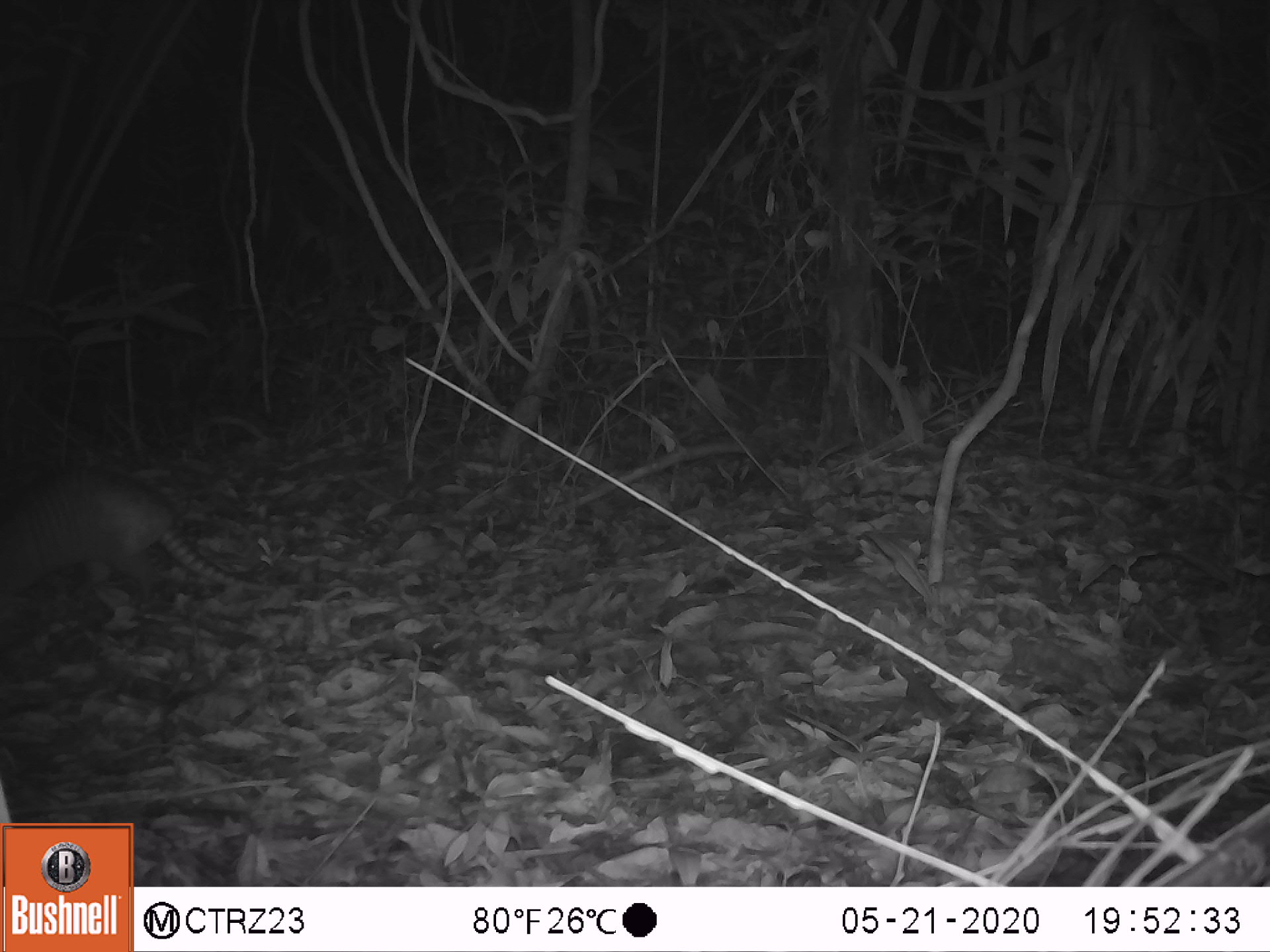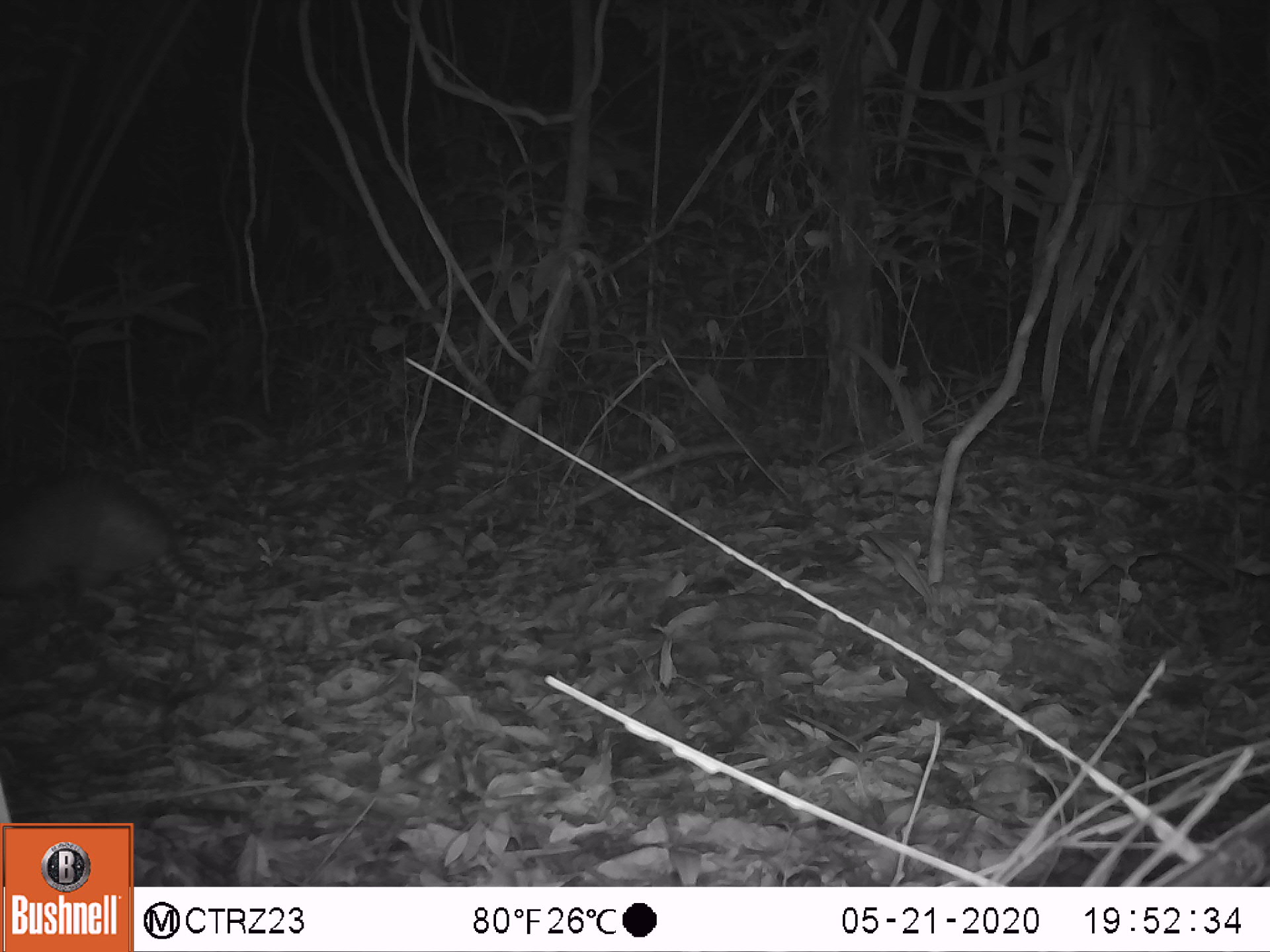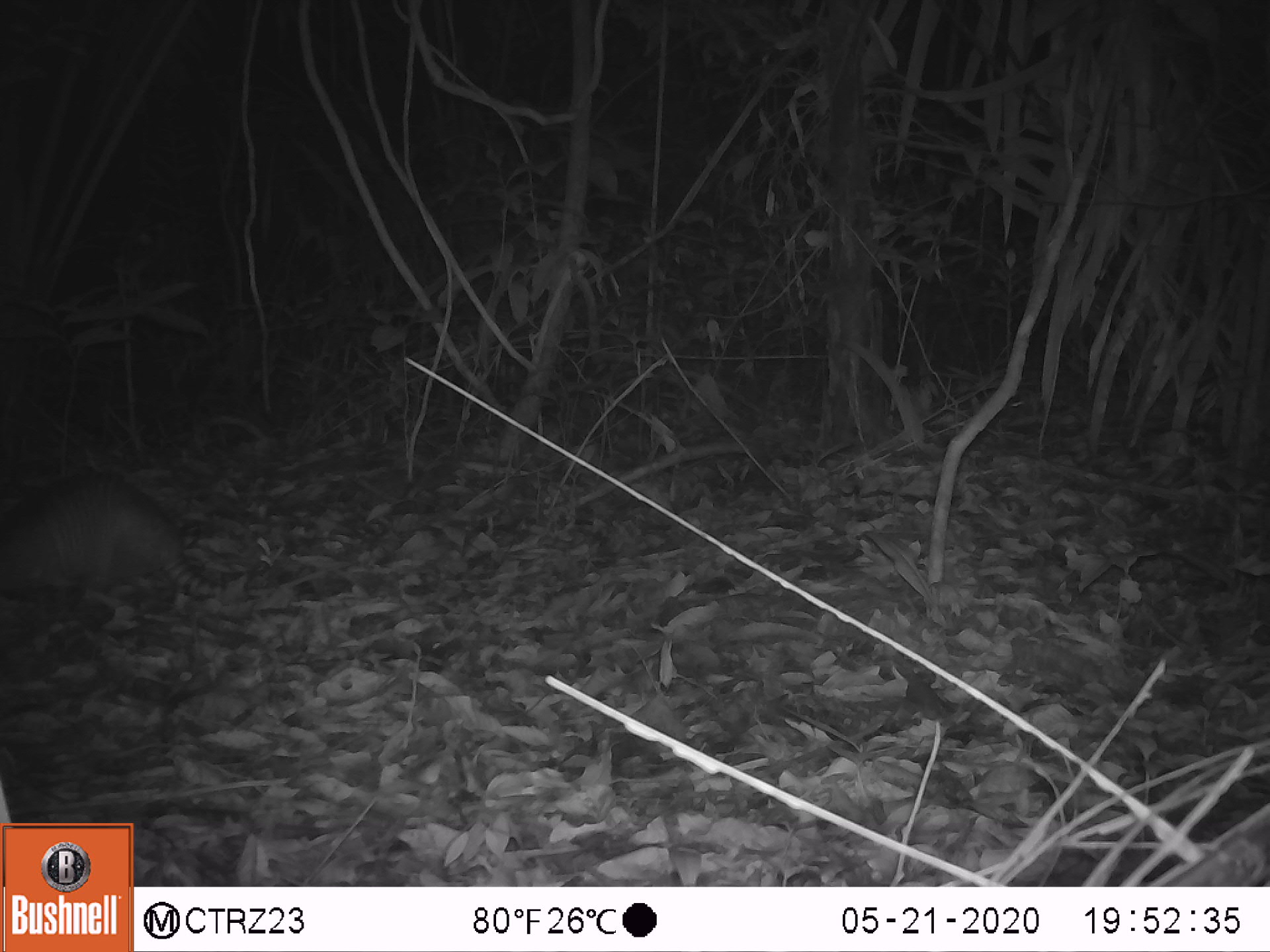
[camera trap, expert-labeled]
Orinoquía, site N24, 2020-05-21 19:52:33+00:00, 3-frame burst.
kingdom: Animalia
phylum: Chordata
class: Mammalia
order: Cingulata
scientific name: Cingulata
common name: armadillo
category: unknown armadillo